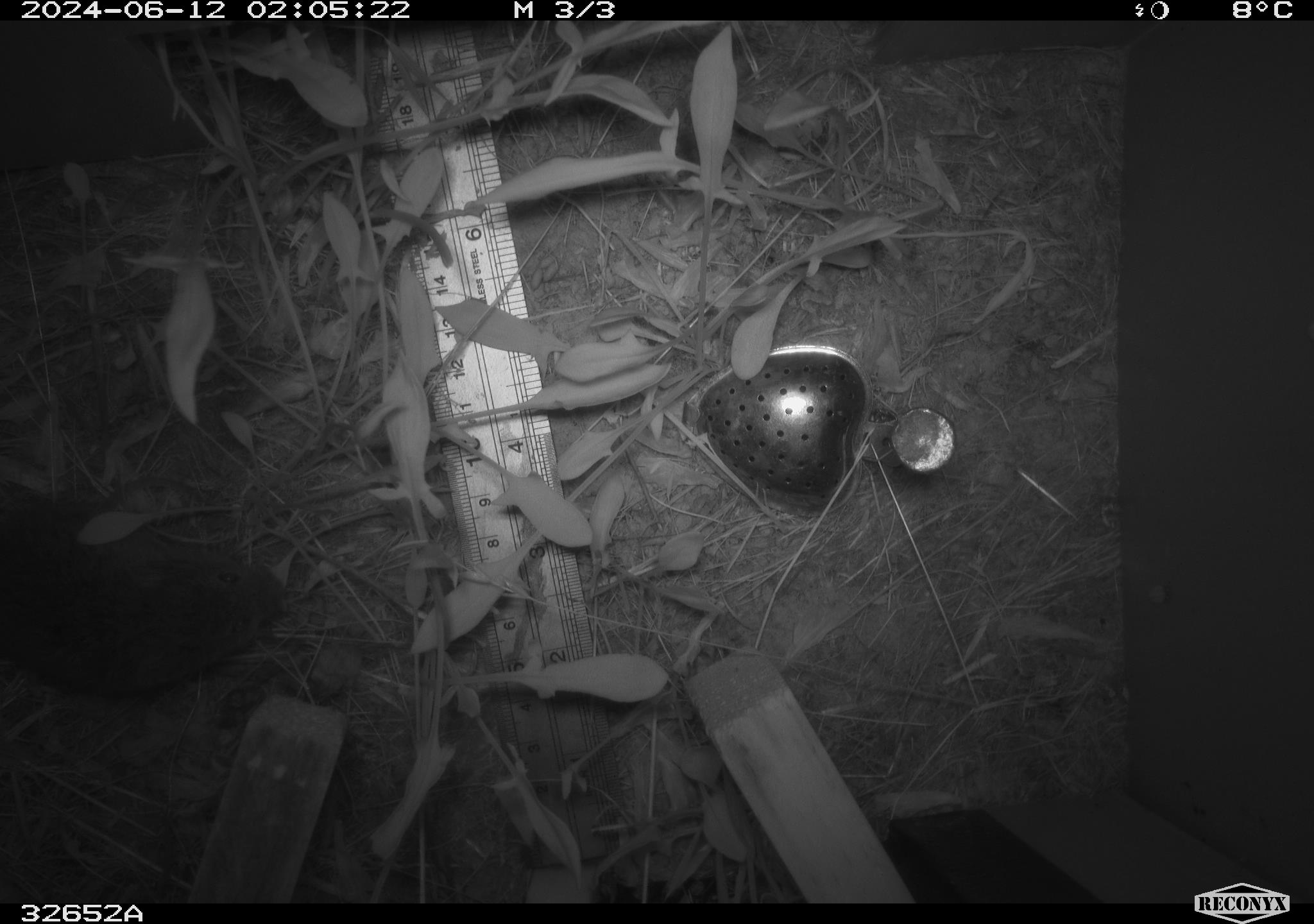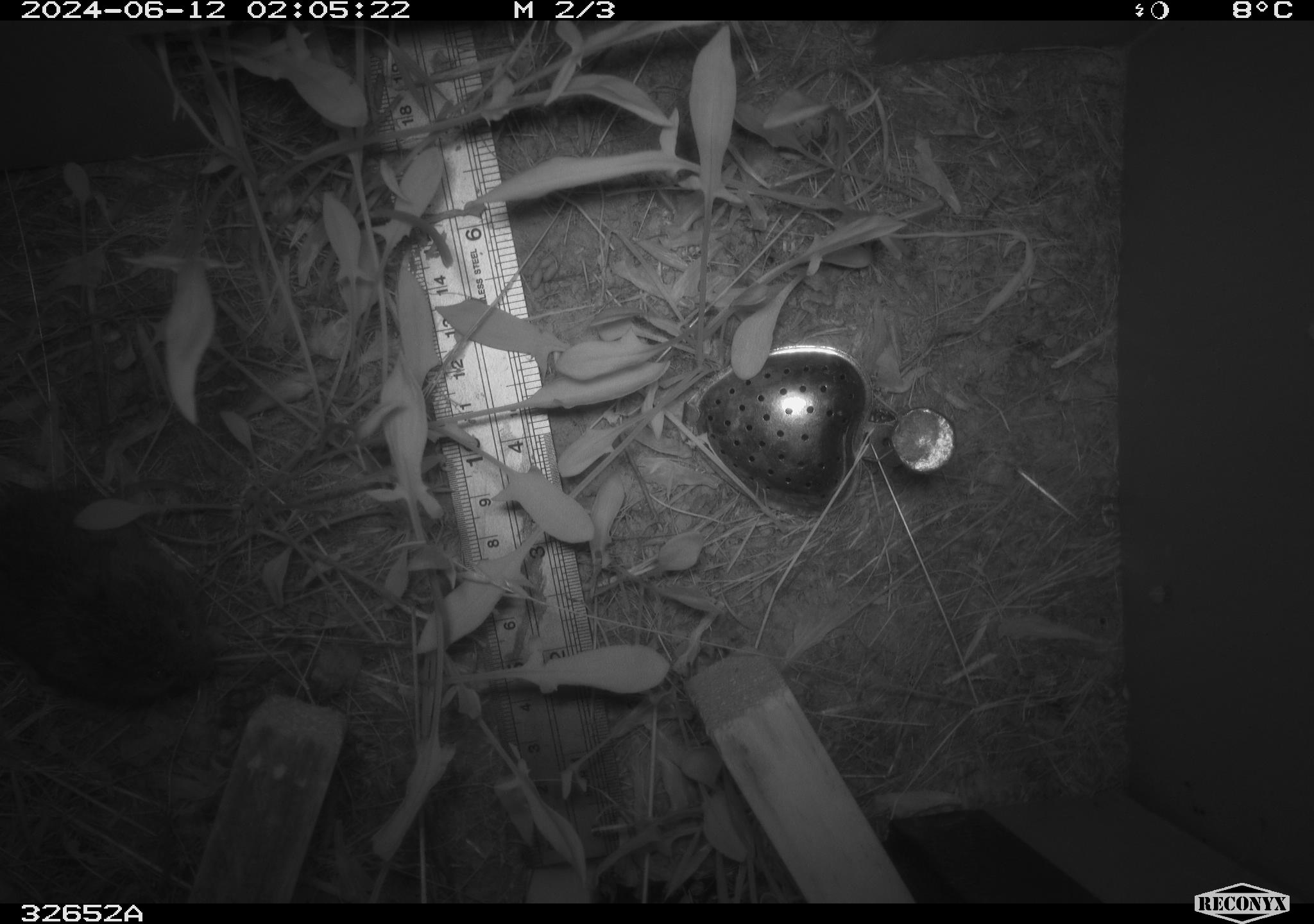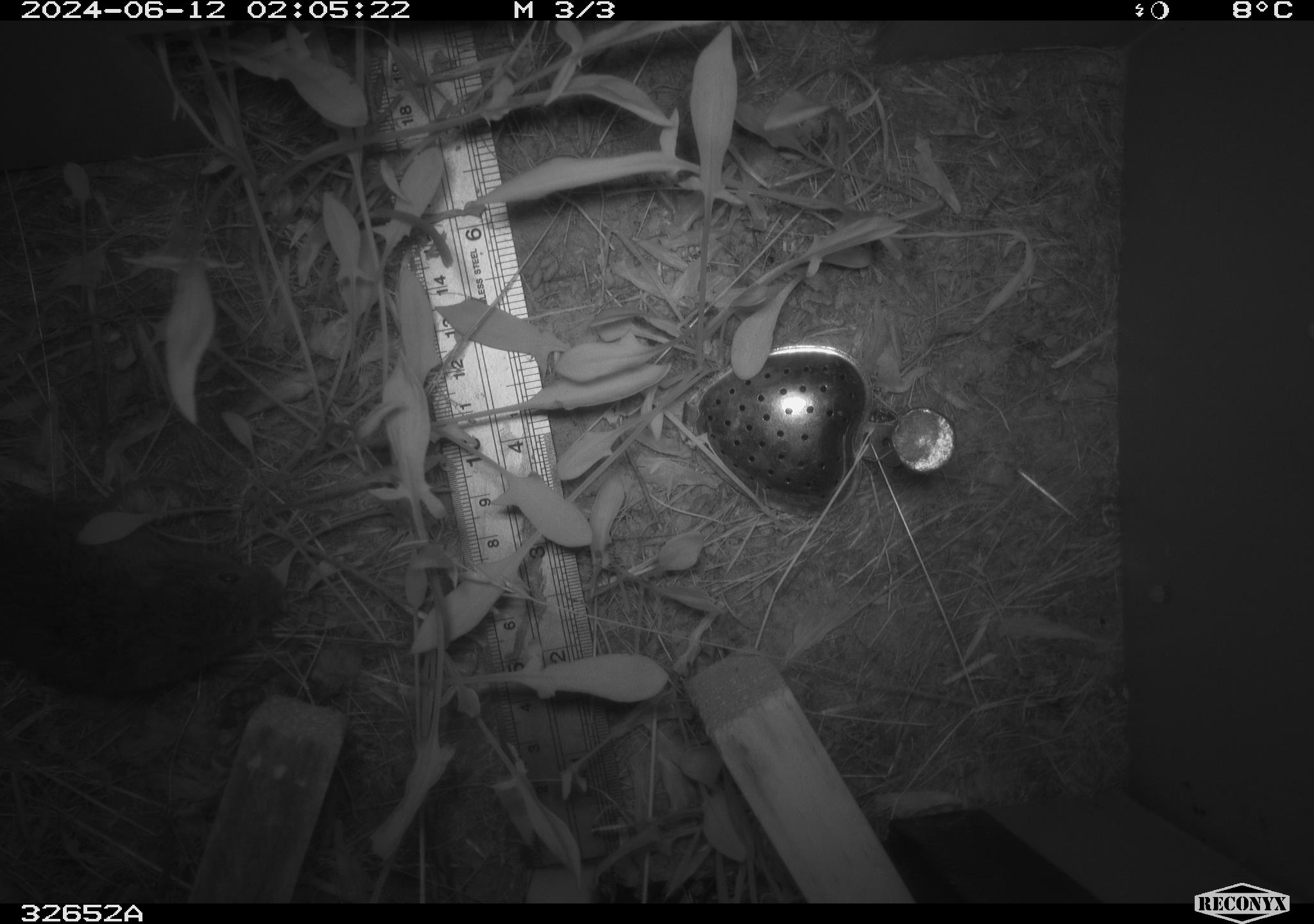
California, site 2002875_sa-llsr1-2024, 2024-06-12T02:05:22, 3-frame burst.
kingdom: Animalia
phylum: Chordata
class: Mammalia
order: Rodentia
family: Cricetidae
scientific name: Arvicolinae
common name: voles, lemmings, and muskrats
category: arvicolinae subfamily